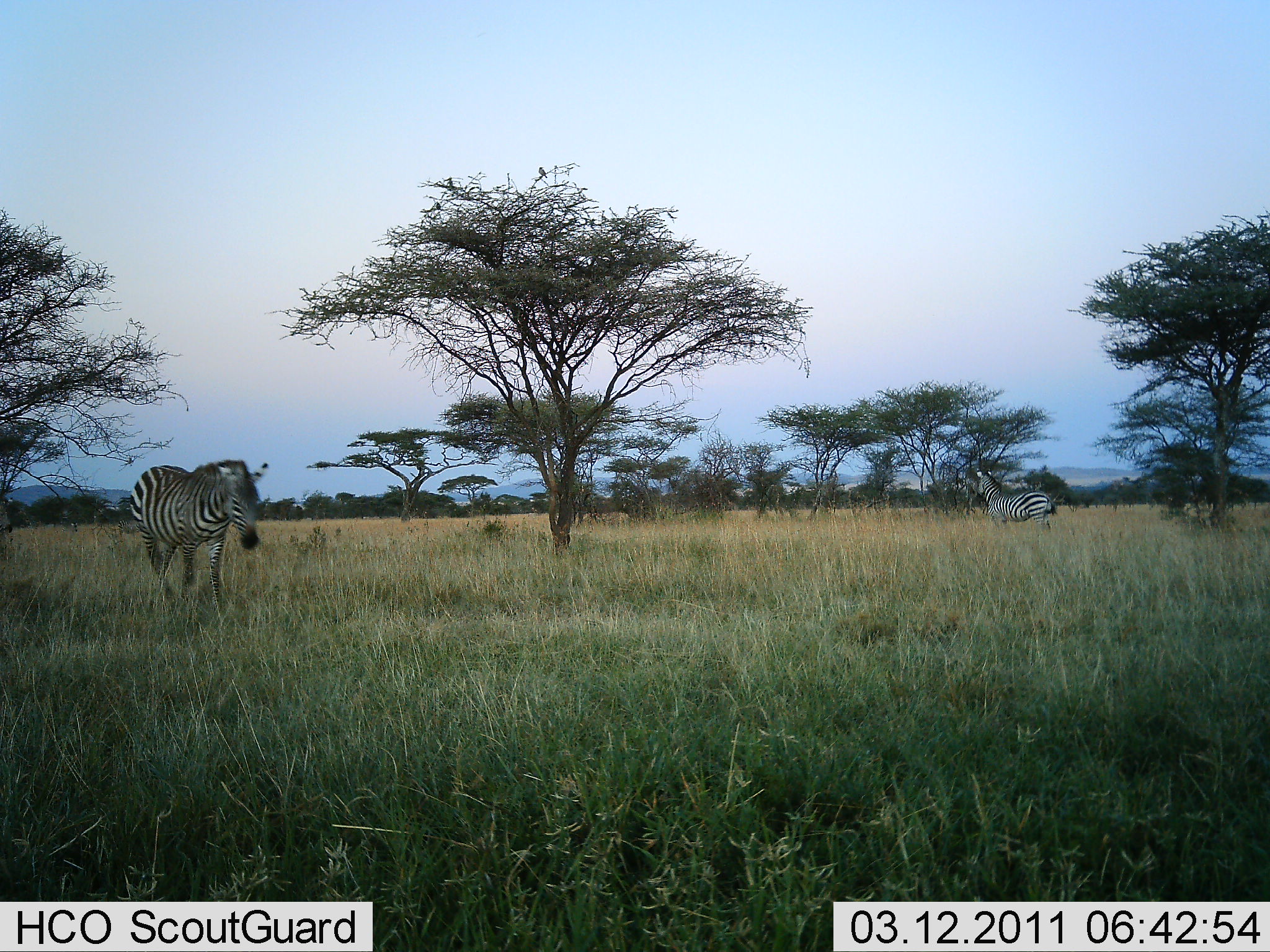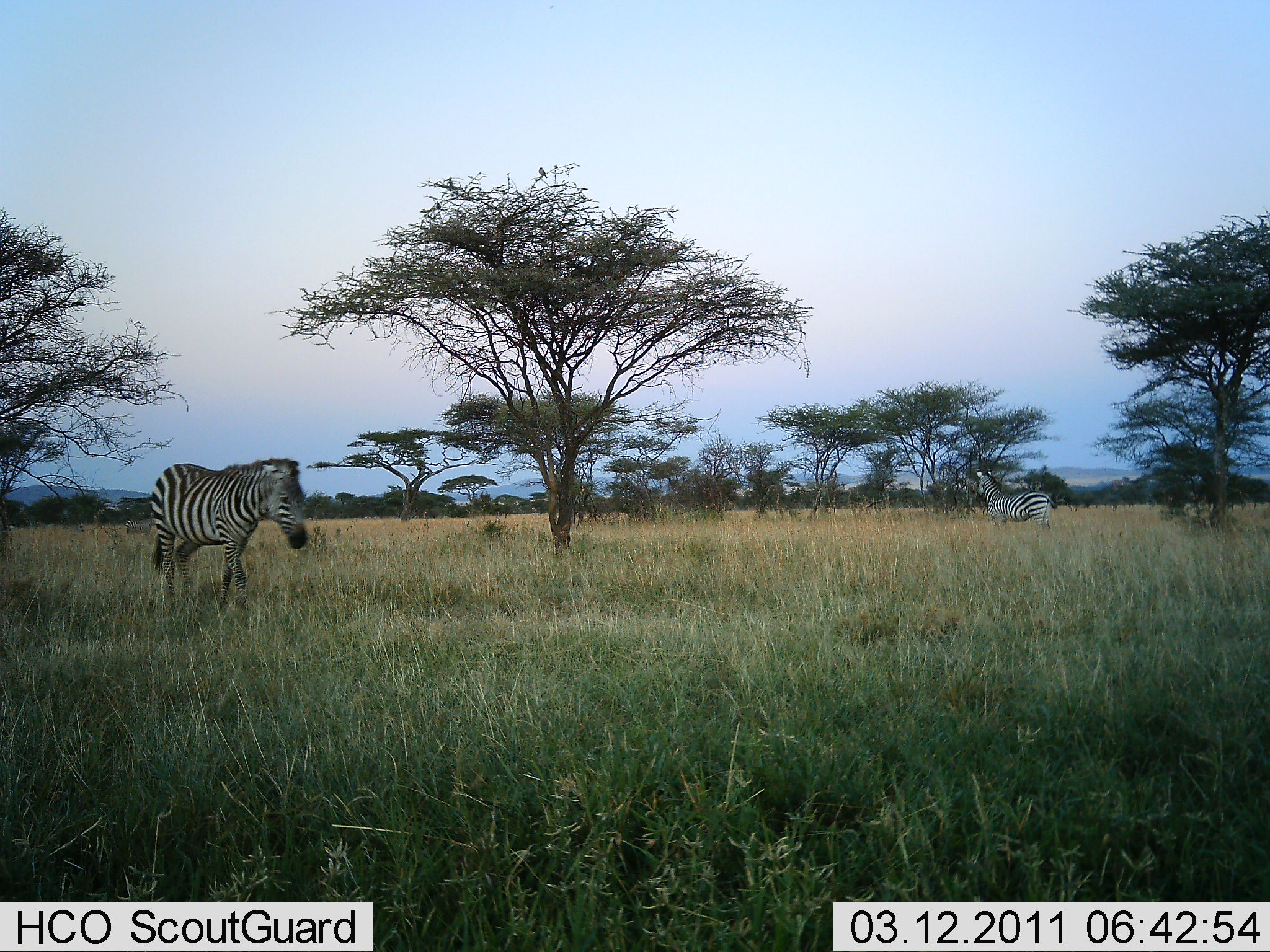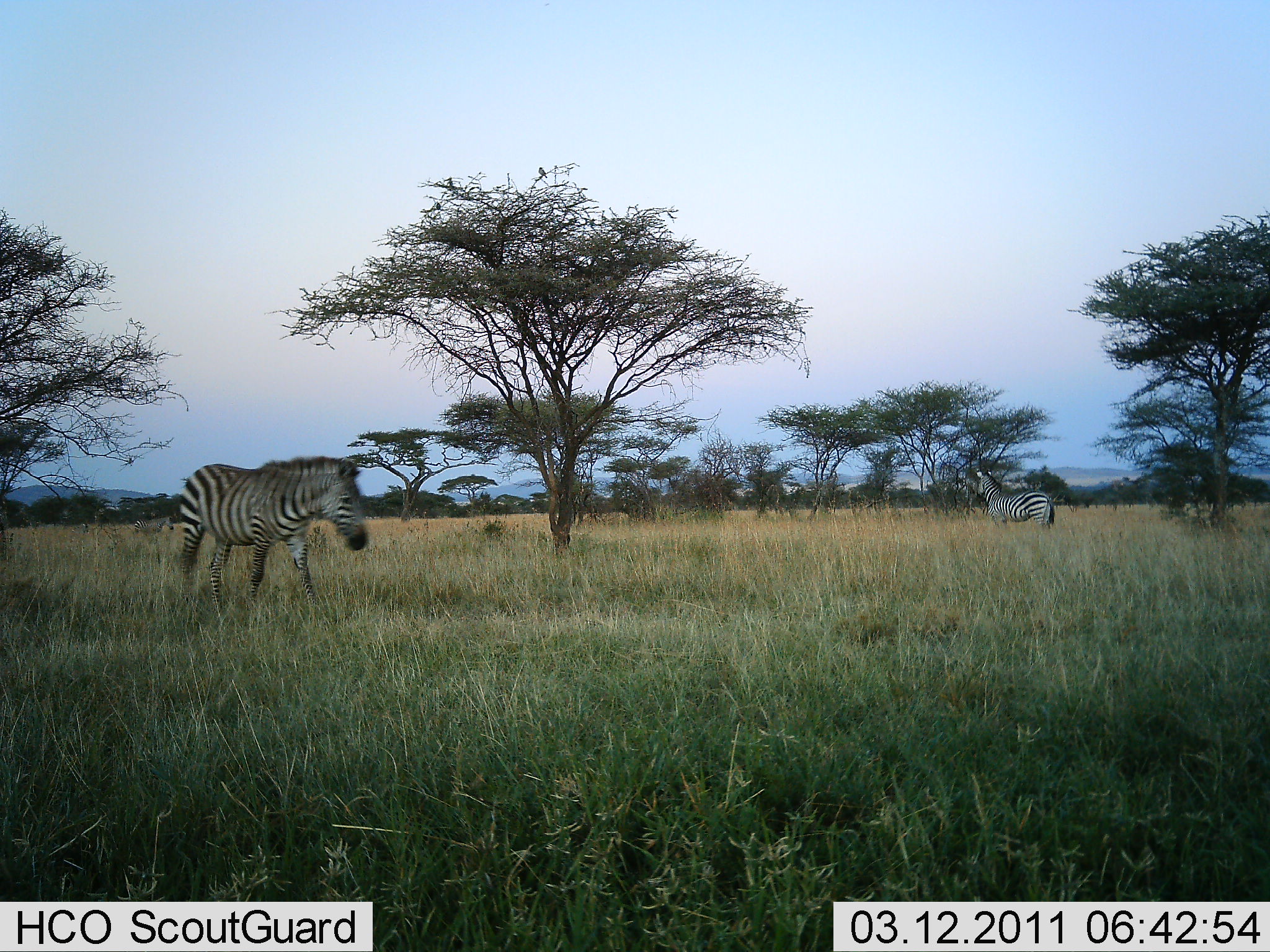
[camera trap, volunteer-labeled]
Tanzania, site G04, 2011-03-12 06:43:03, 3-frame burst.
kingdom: Animalia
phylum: Chordata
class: Mammalia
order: Perissodactyla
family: Equidae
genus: Equus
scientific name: Equus quagga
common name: plains zebra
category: zebra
Zebra (plains zebra) (Equus quagga), count 2. Behavior (volunteer vote fractions): standing 93%, resting 0%, moving 80%, interacting 0%. Young present (vote fraction): 0%. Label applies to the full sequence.